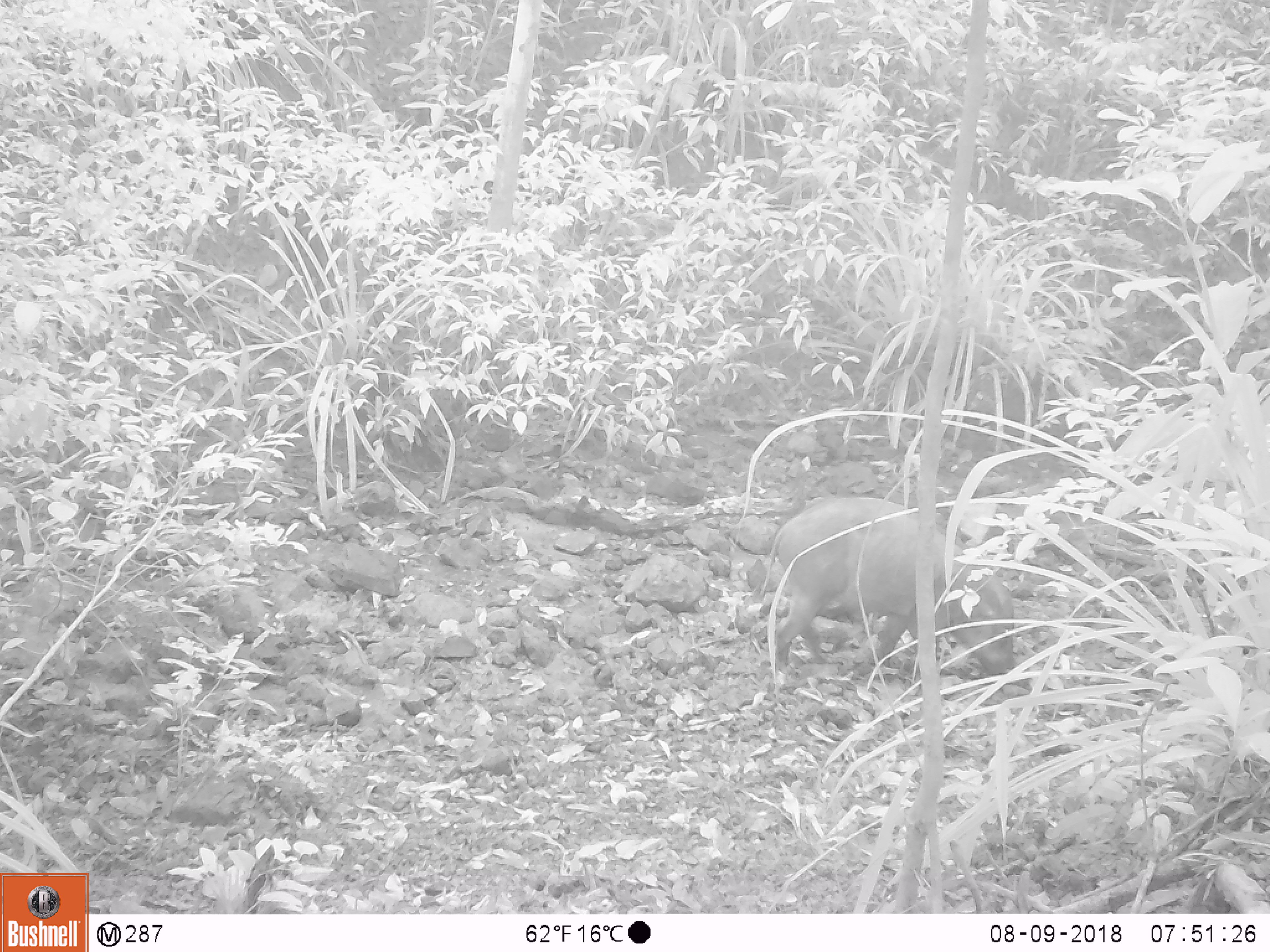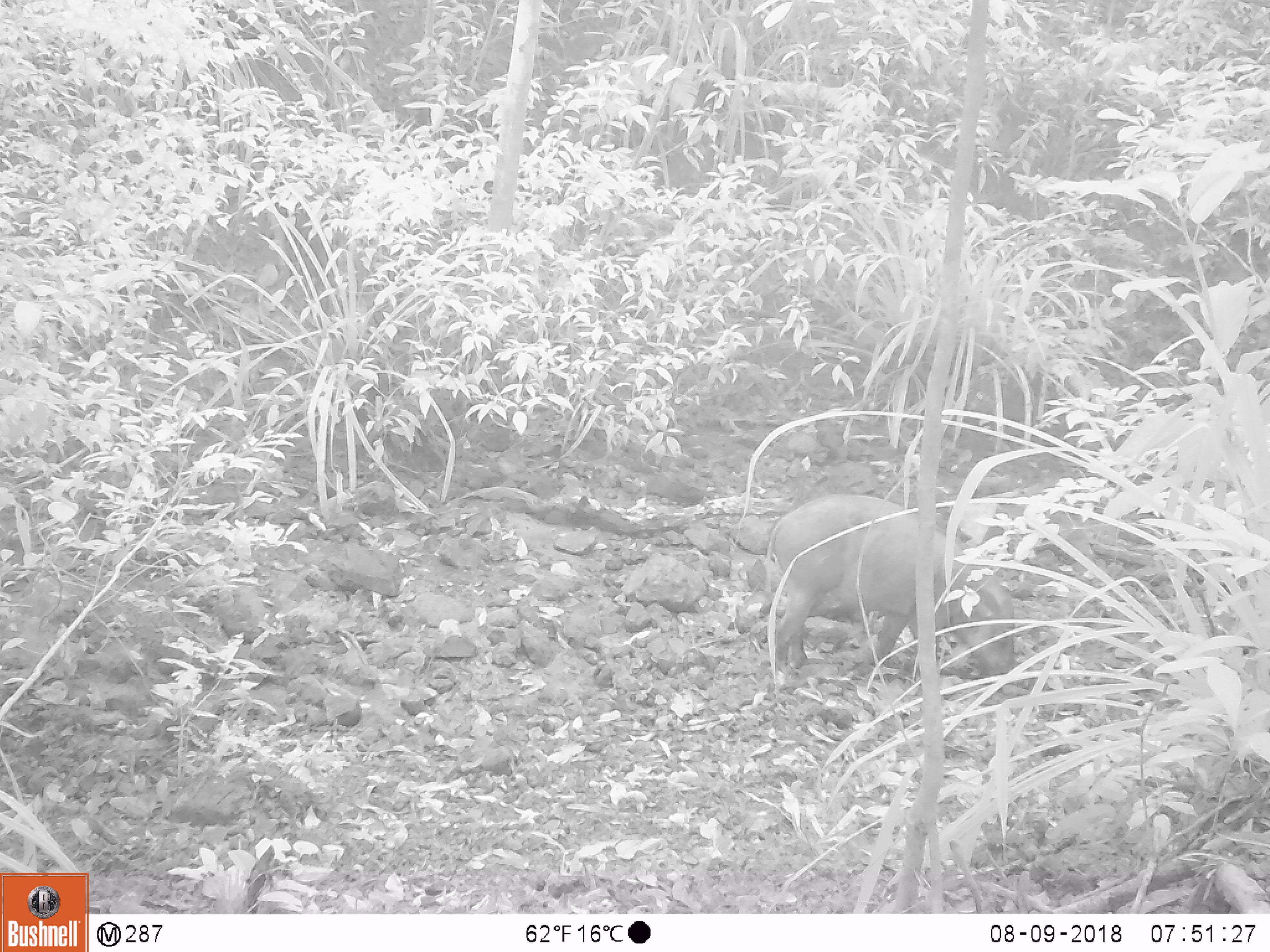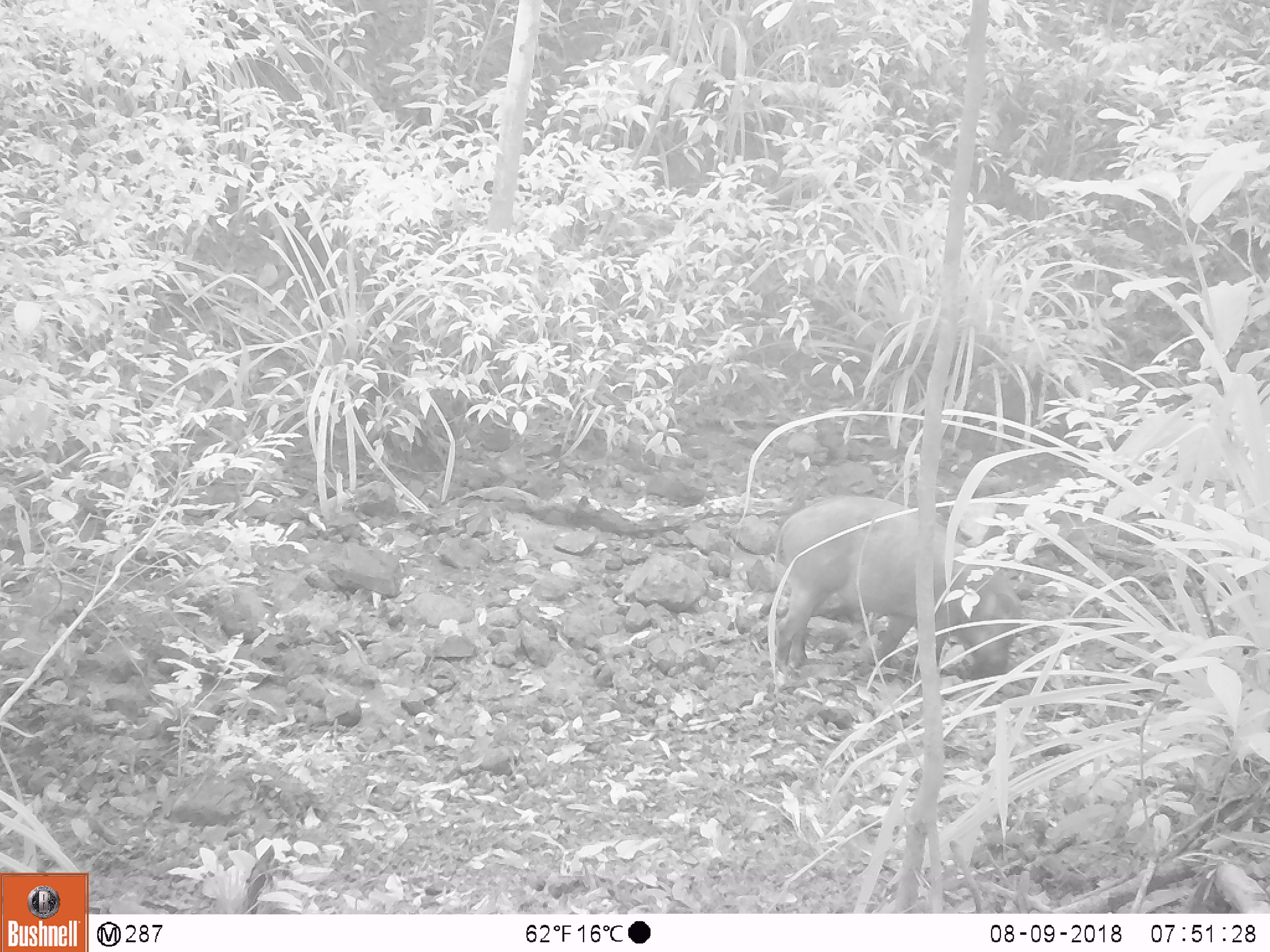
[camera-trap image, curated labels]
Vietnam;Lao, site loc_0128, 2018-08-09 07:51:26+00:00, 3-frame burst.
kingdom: Animalia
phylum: Chordata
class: Mammalia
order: Artiodactyla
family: Suidae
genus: Sus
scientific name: Sus scrofa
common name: eurasian wild pig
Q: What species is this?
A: Eurasian wild pig (Sus scrofa).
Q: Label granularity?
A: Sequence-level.